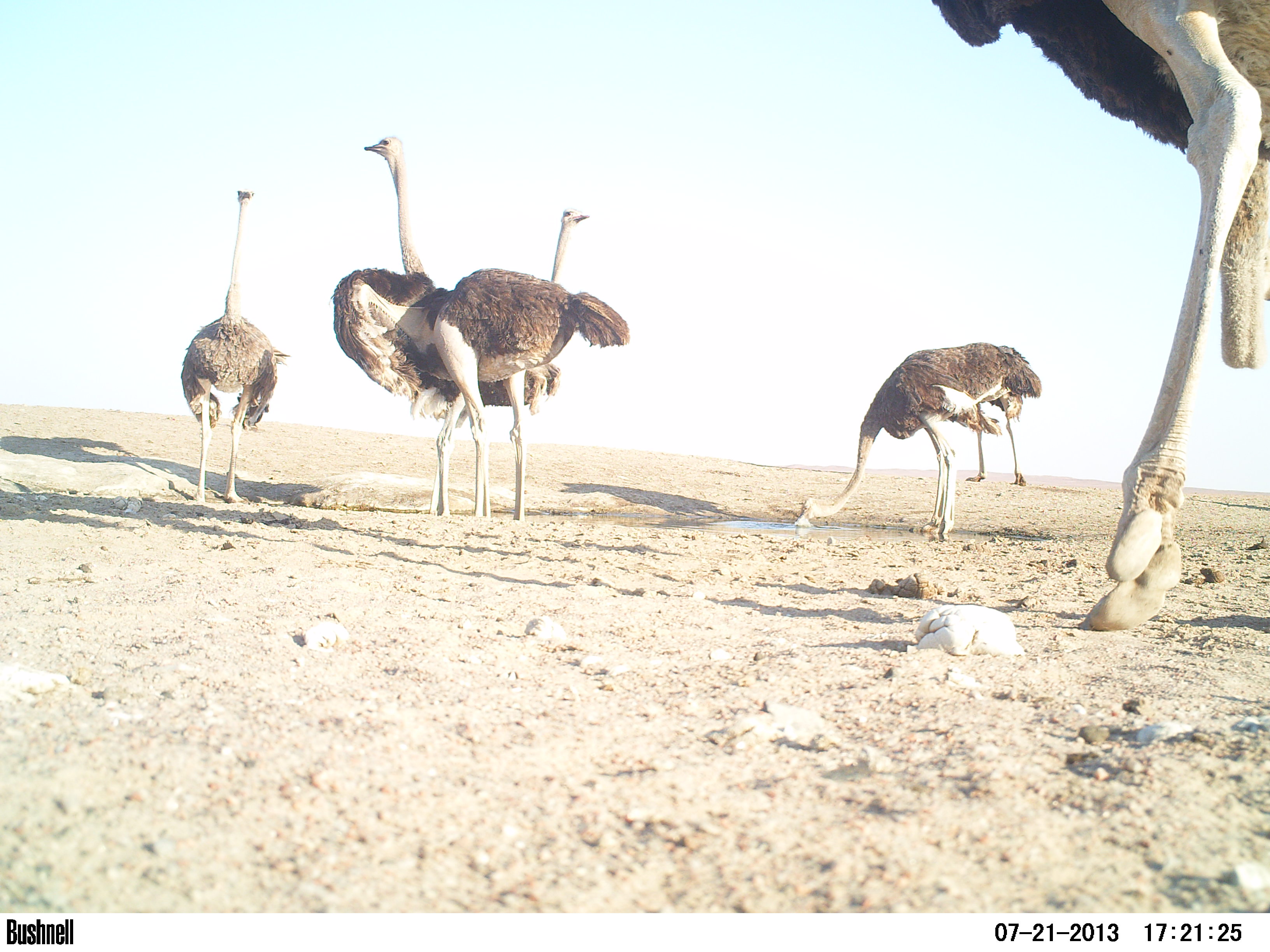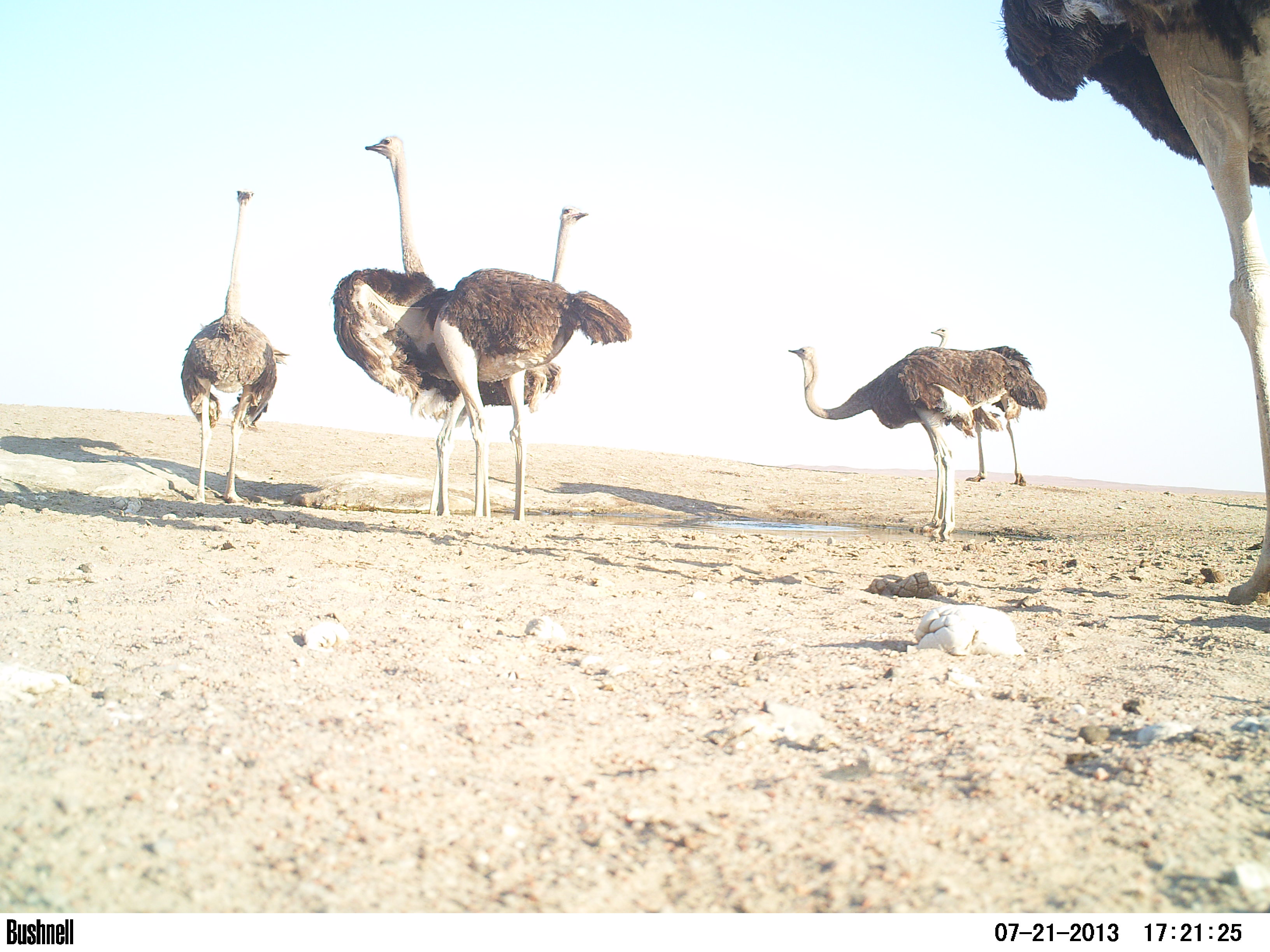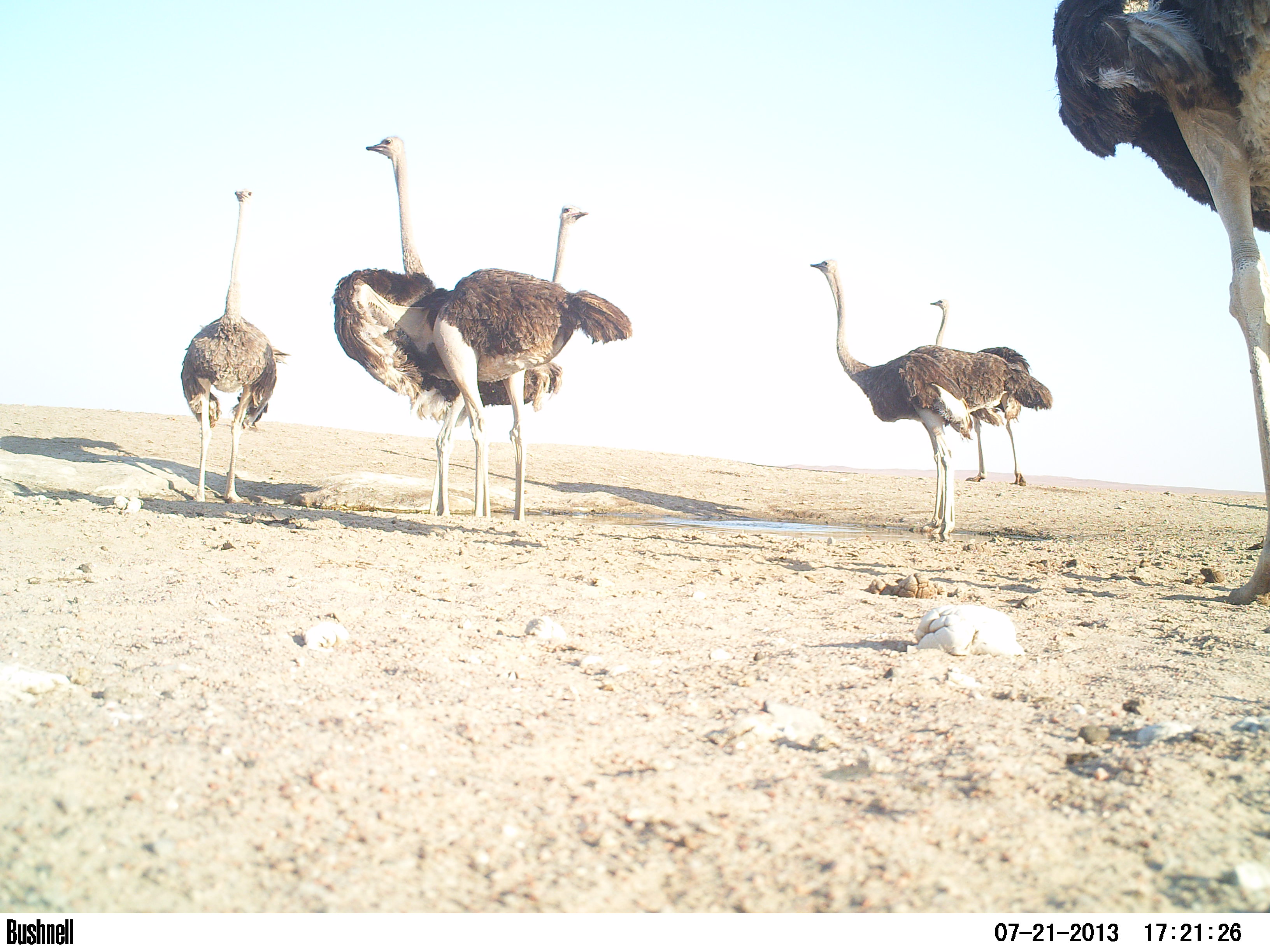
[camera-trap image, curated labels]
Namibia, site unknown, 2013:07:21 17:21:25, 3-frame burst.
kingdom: Animalia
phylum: Chordata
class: Aves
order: Struthioniformes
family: Struthionidae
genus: Struthio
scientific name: Struthio camelus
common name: common ostrich